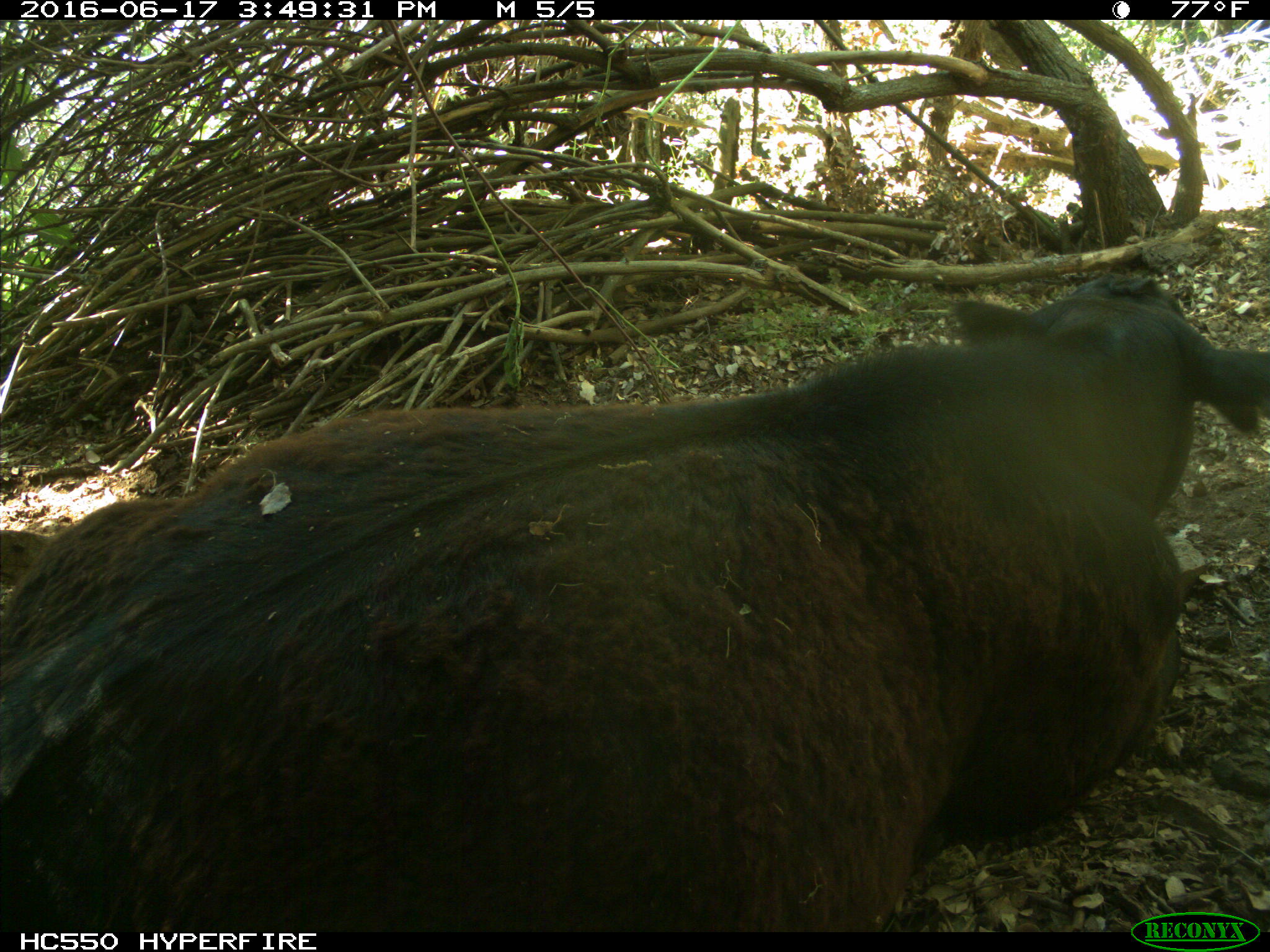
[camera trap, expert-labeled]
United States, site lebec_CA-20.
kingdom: Animalia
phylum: Chordata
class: Mammalia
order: Artiodactyla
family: Bovidae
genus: Bos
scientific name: Bos taurus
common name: domestic cow